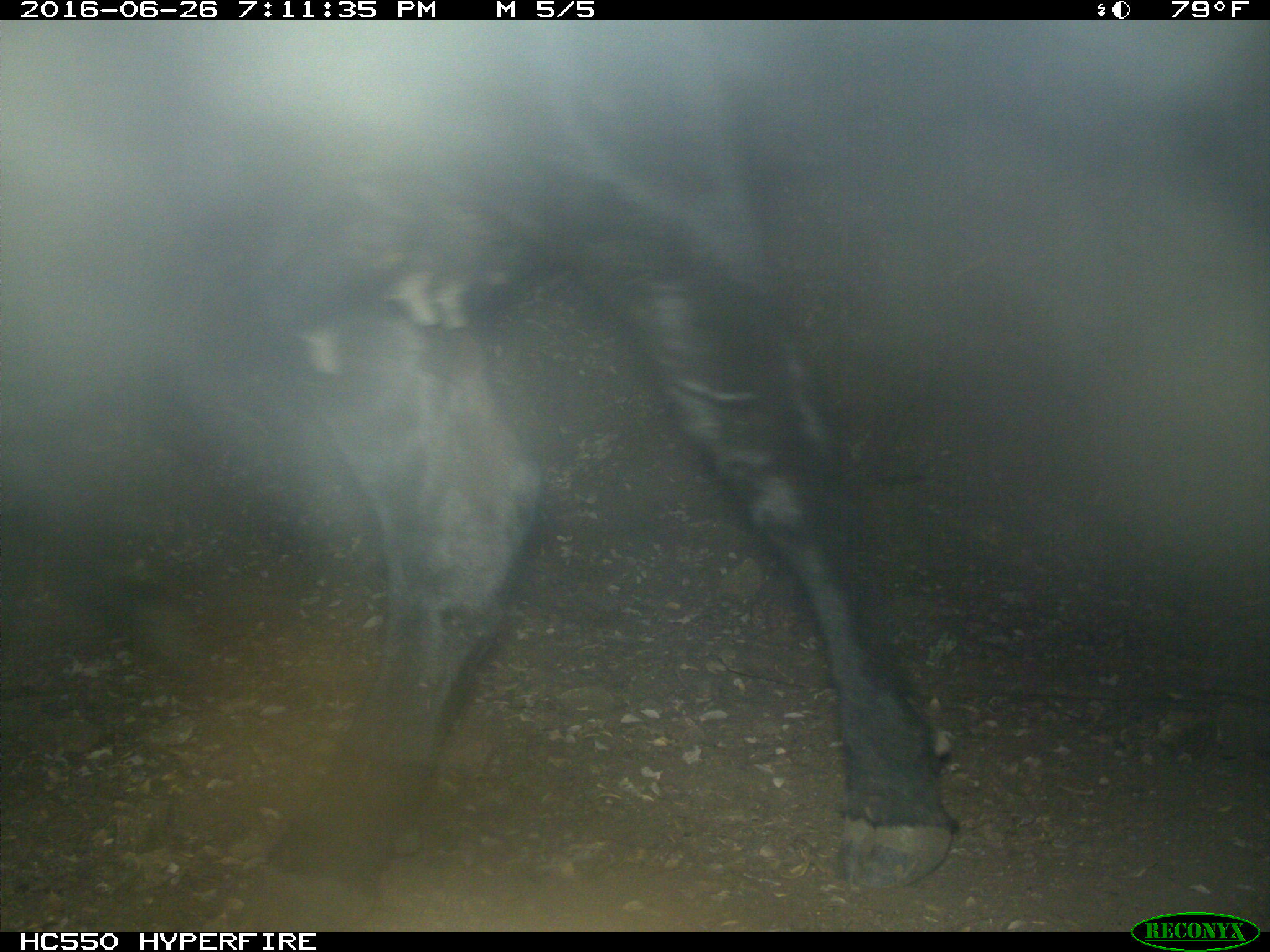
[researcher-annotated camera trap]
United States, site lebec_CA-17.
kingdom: Animalia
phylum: Chordata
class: Mammalia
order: Artiodactyla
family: Bovidae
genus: Bos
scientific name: Bos taurus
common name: domestic cow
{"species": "Bos taurus (domestic cow)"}